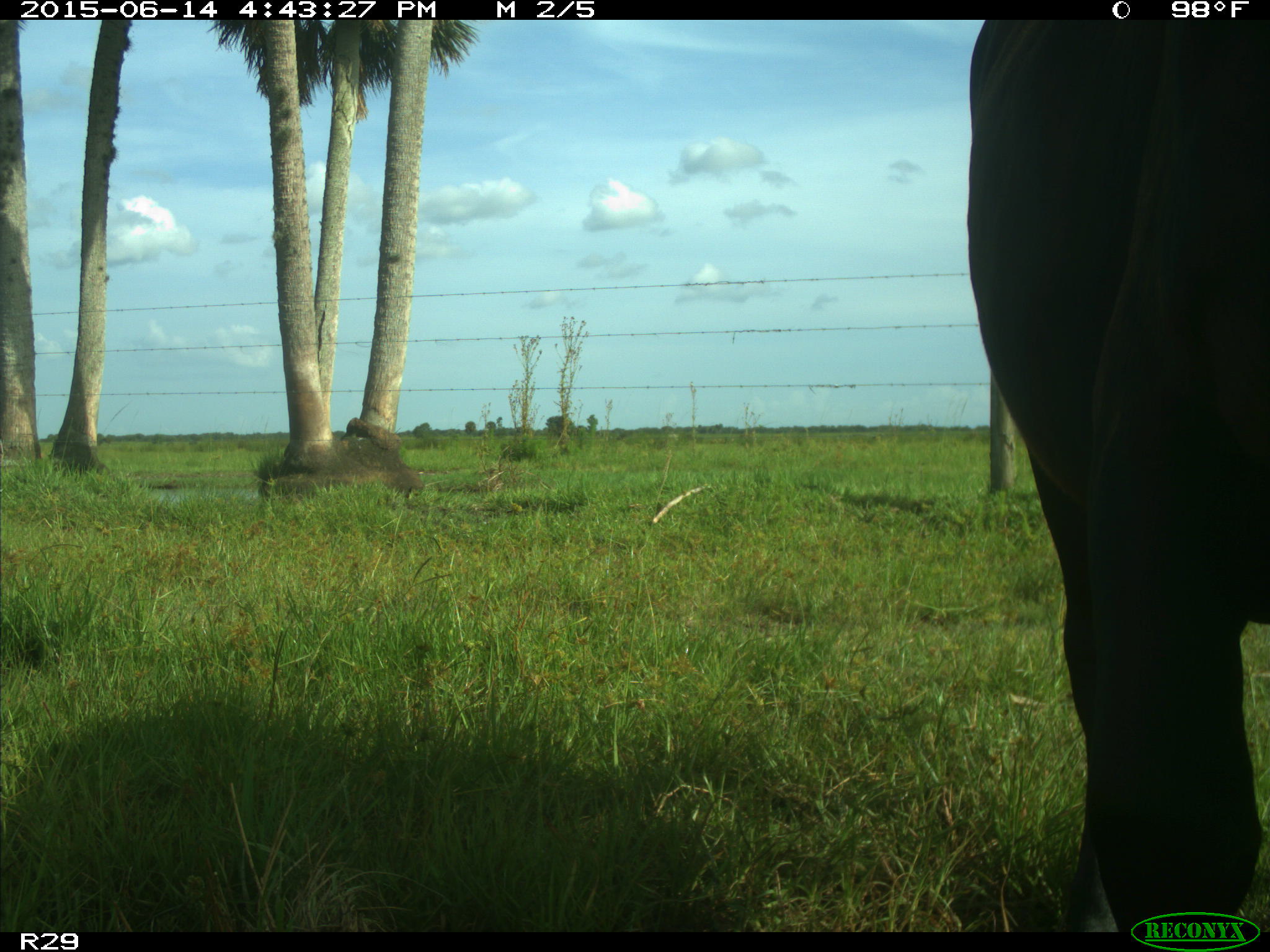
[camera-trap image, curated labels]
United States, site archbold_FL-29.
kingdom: Animalia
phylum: Chordata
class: Mammalia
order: Artiodactyla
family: Bovidae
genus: Bos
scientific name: Bos taurus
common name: domestic cow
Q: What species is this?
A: Bos taurus (domestic cow).